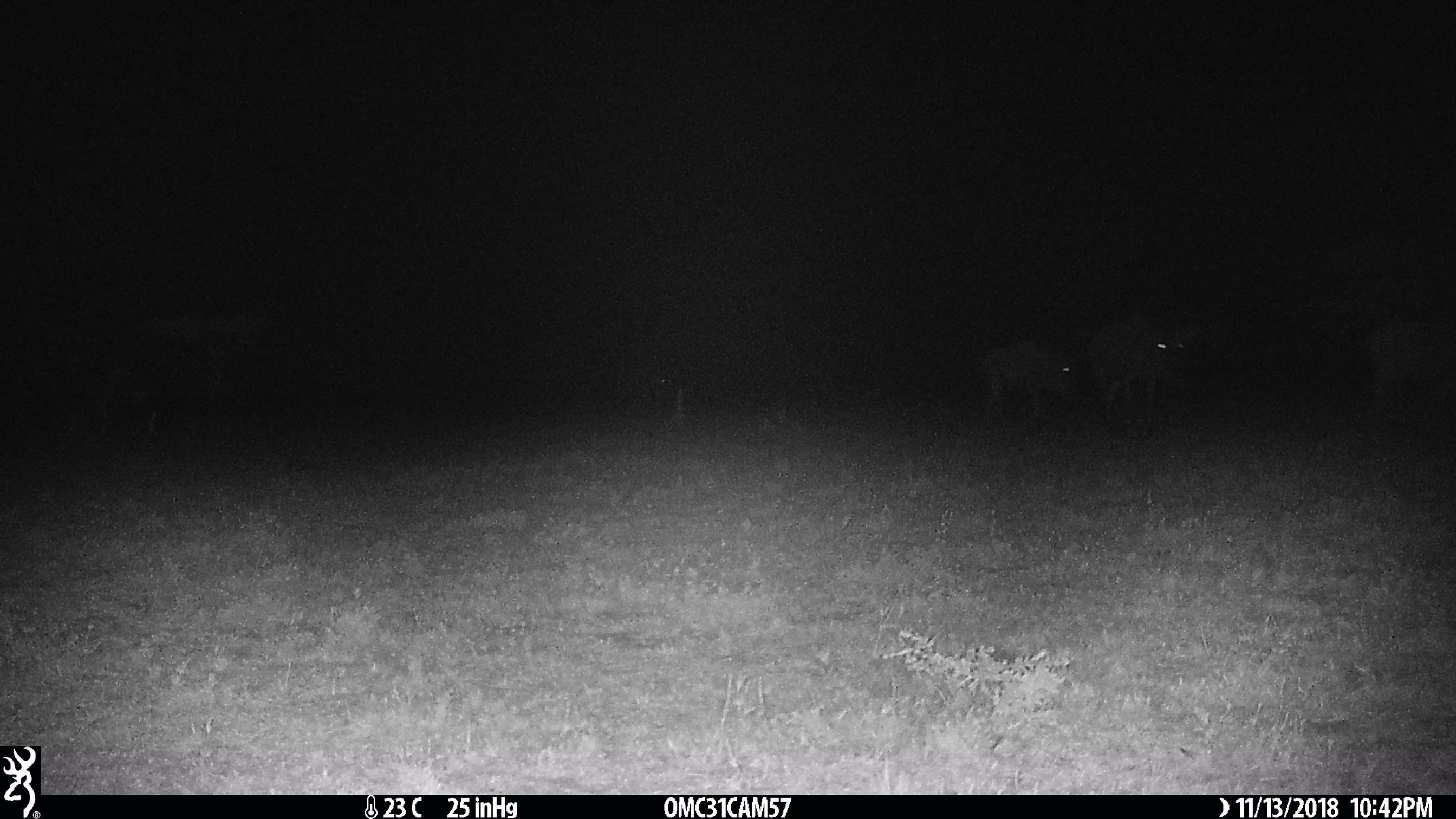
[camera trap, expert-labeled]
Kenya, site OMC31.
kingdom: Animalia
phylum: Chordata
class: Mammalia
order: Artiodactyla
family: Bovidae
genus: Connochaetes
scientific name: Connochaetes taurinus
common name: blue wildebeest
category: wildebeest